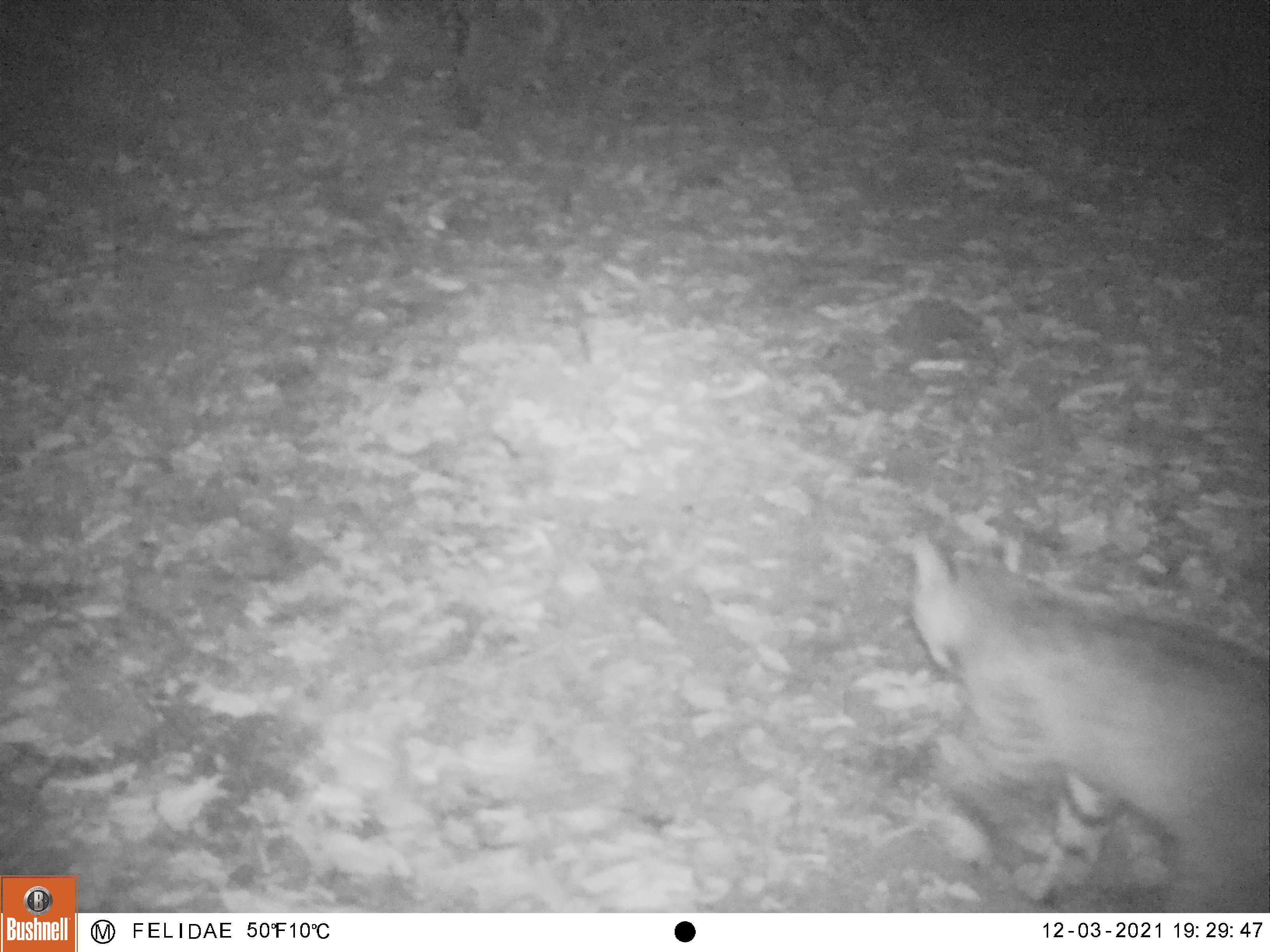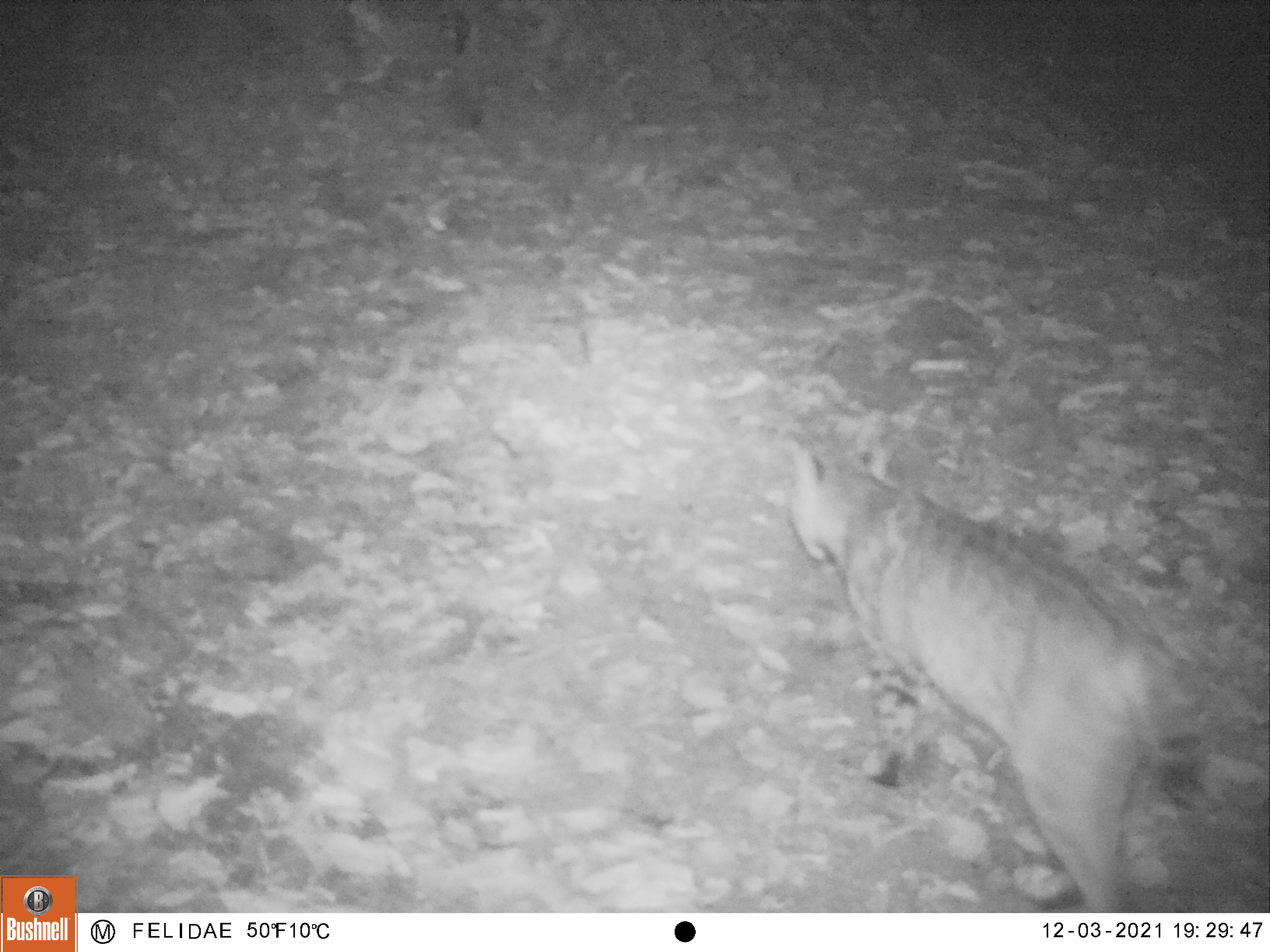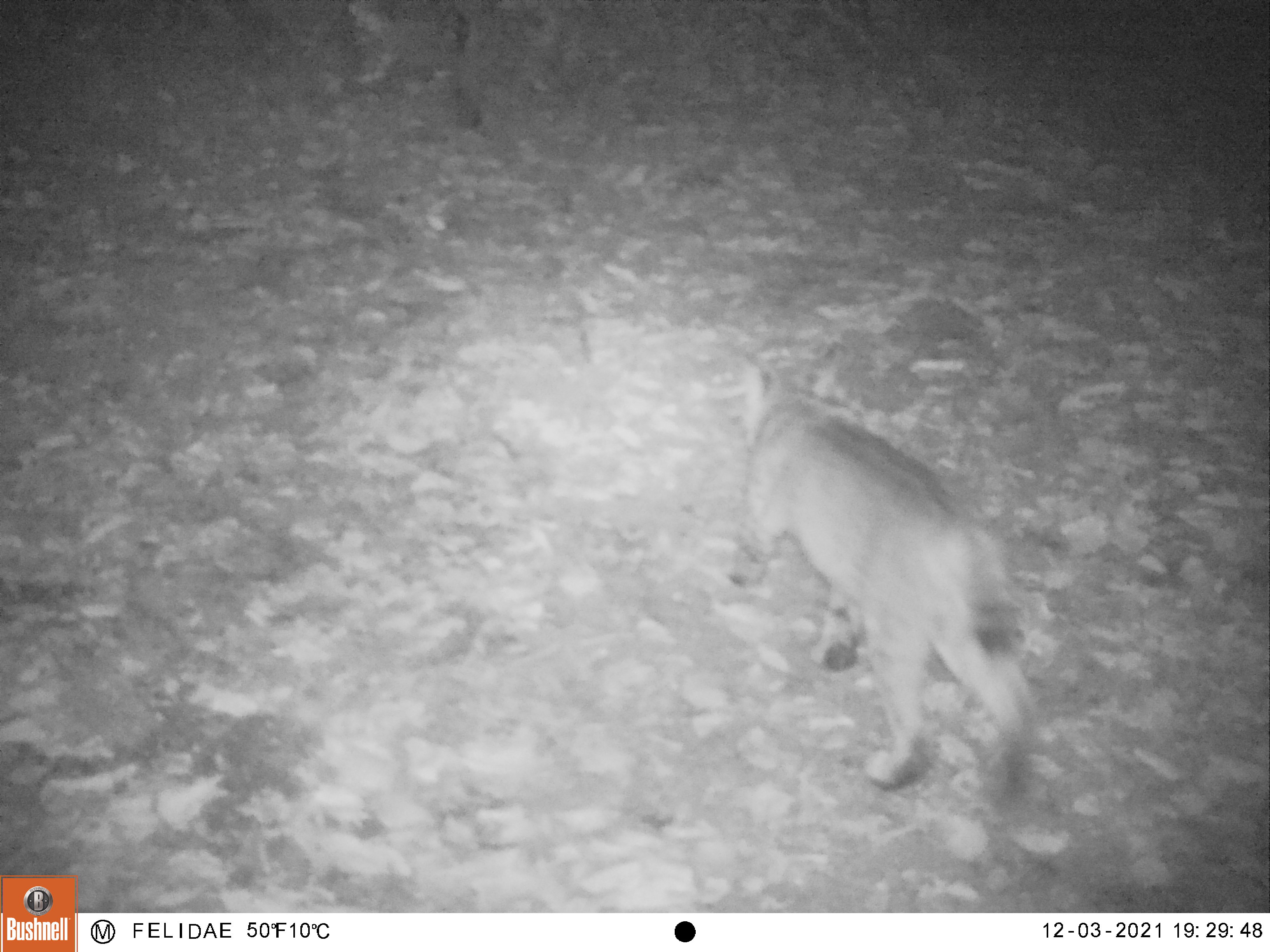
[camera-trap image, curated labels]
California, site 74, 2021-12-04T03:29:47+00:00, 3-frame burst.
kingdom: Animalia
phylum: Chordata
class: Mammalia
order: Carnivora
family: Felidae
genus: Lynx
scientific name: Lynx rufus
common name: bobcat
Bobcat (Lynx rufus).